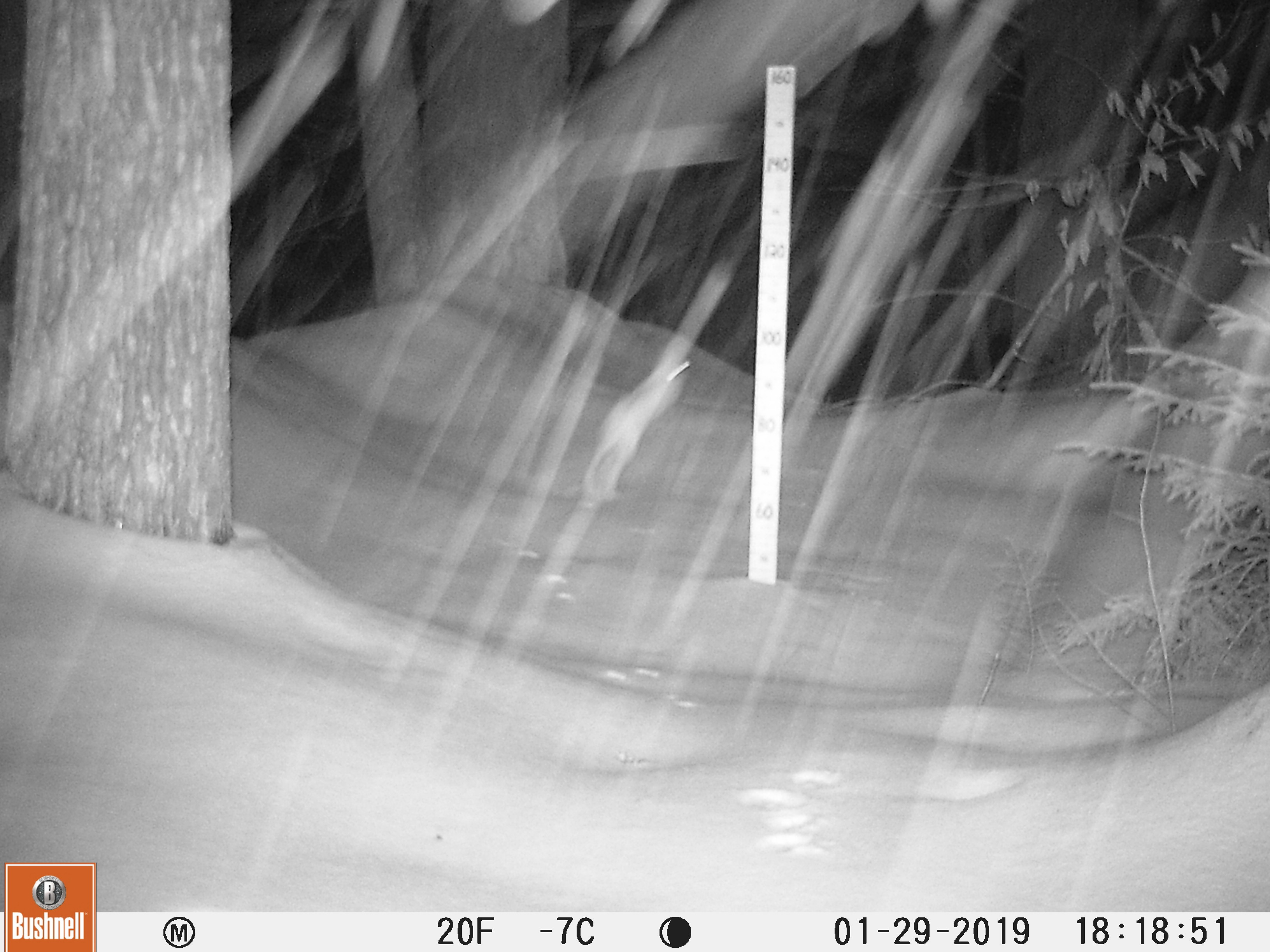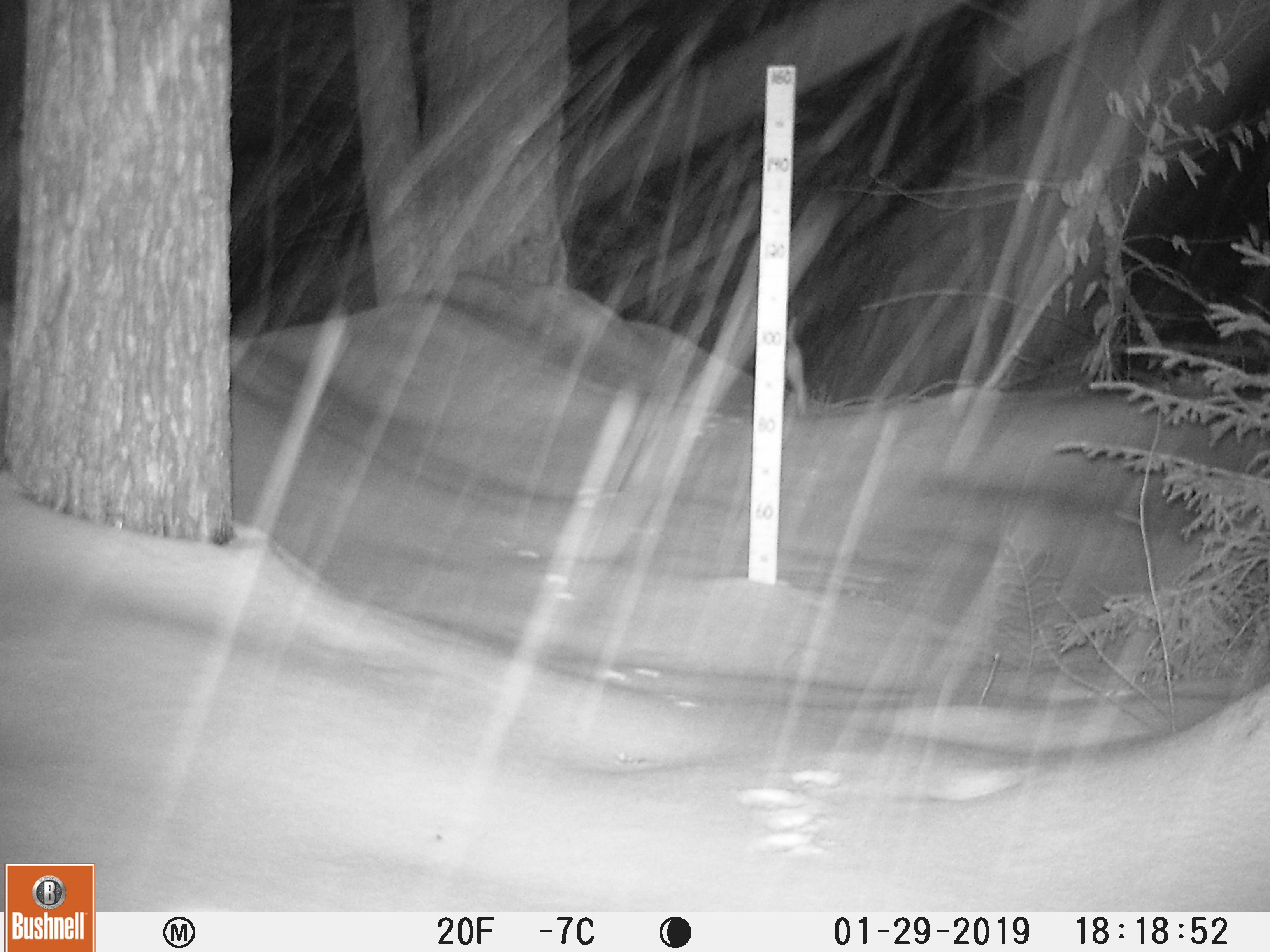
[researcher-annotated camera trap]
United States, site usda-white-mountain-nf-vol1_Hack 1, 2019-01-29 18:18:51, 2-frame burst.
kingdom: Animalia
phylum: Chordata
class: Mammalia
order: Lagomorpha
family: Leporidae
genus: Lepus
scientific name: Lepus americanus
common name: snowshoe hare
Snowshoe hare (Lepus americanus).